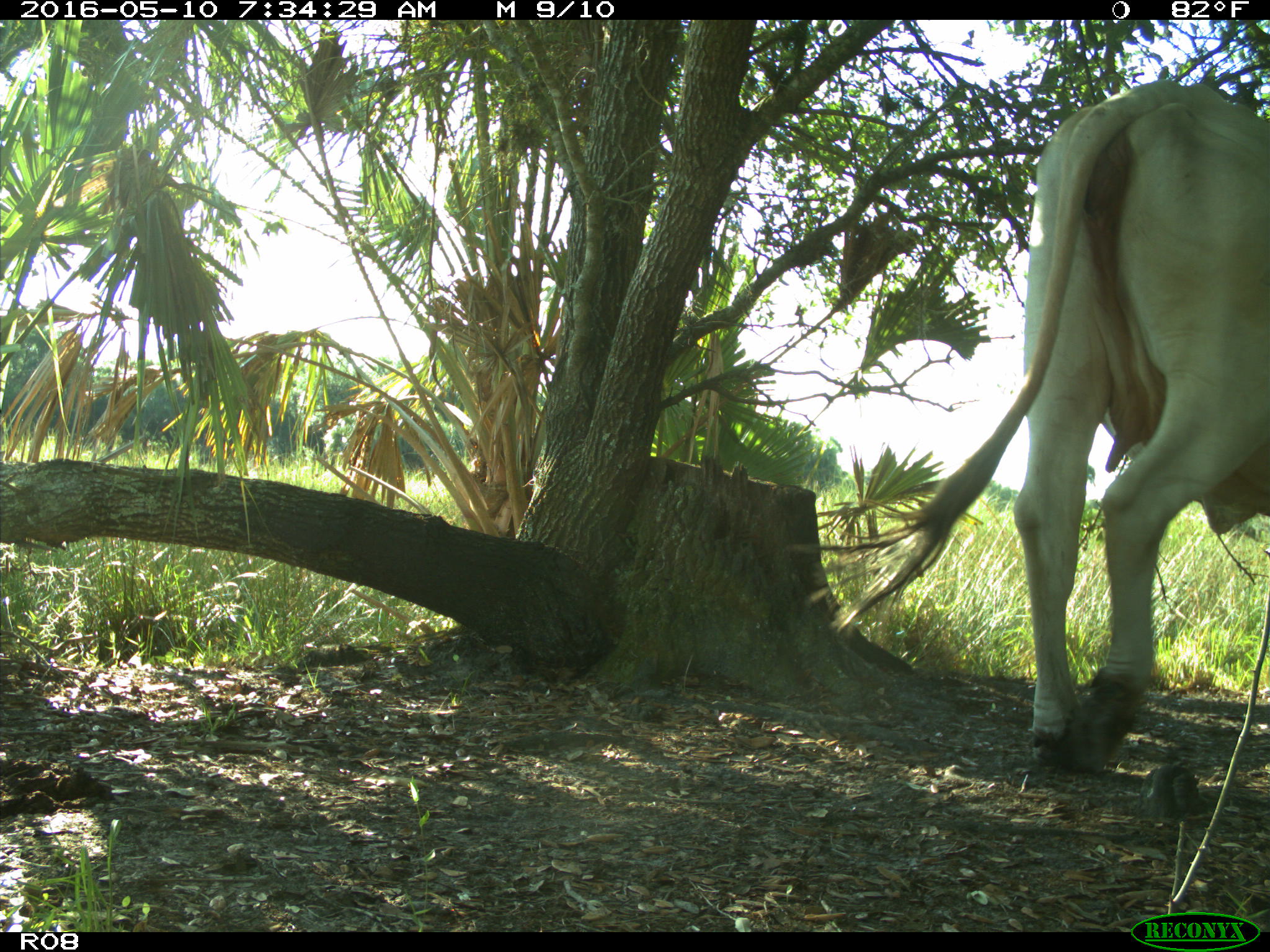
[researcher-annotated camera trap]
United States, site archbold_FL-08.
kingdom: Animalia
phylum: Chordata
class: Mammalia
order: Artiodactyla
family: Bovidae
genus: Bos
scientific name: Bos taurus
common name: domestic cow